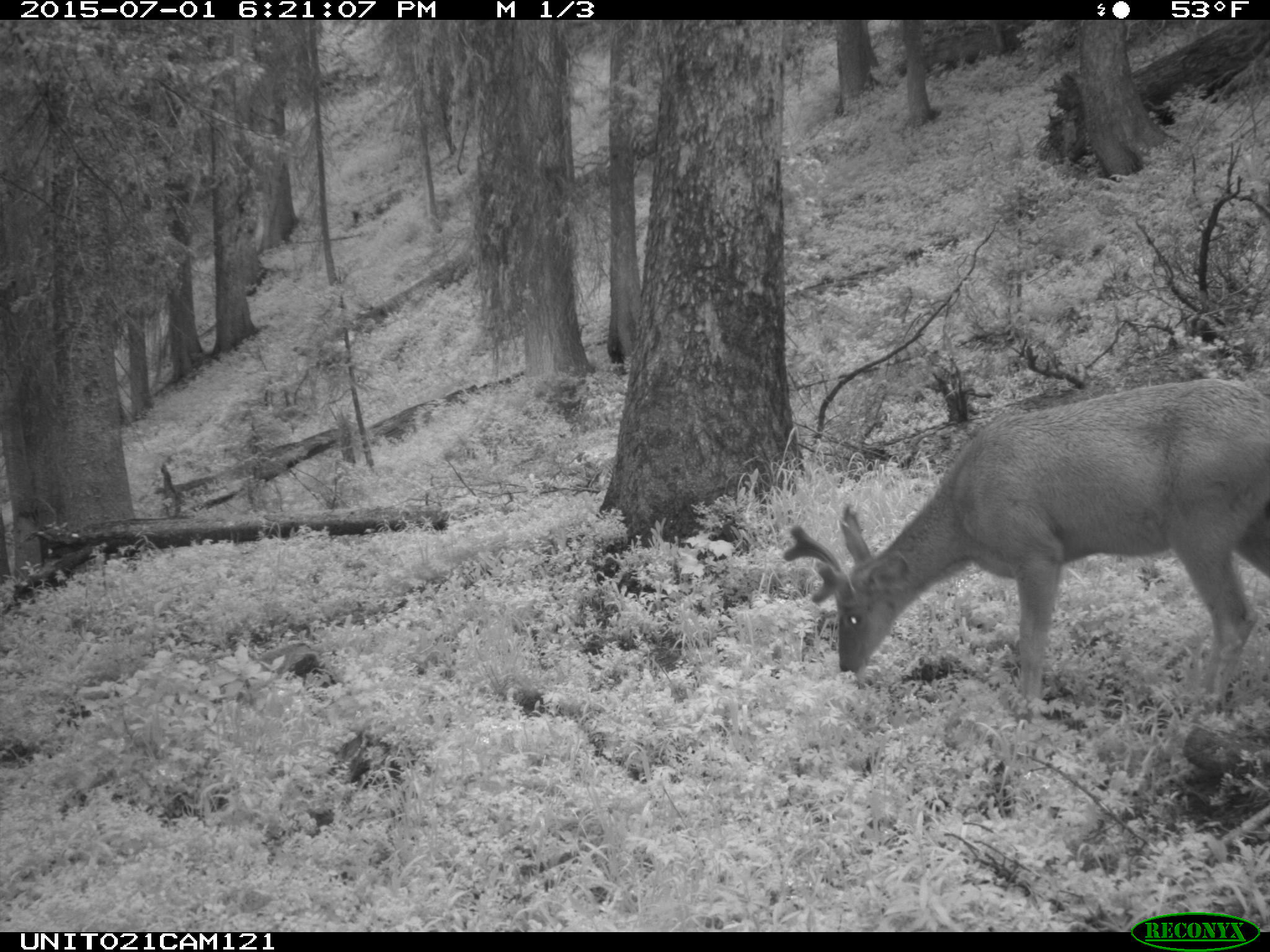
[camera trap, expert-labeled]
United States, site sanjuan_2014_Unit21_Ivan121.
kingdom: Animalia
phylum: Chordata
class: Mammalia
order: Artiodactyla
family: Cervidae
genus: Odocoileus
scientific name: Odocoileus hemionus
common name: mule deer